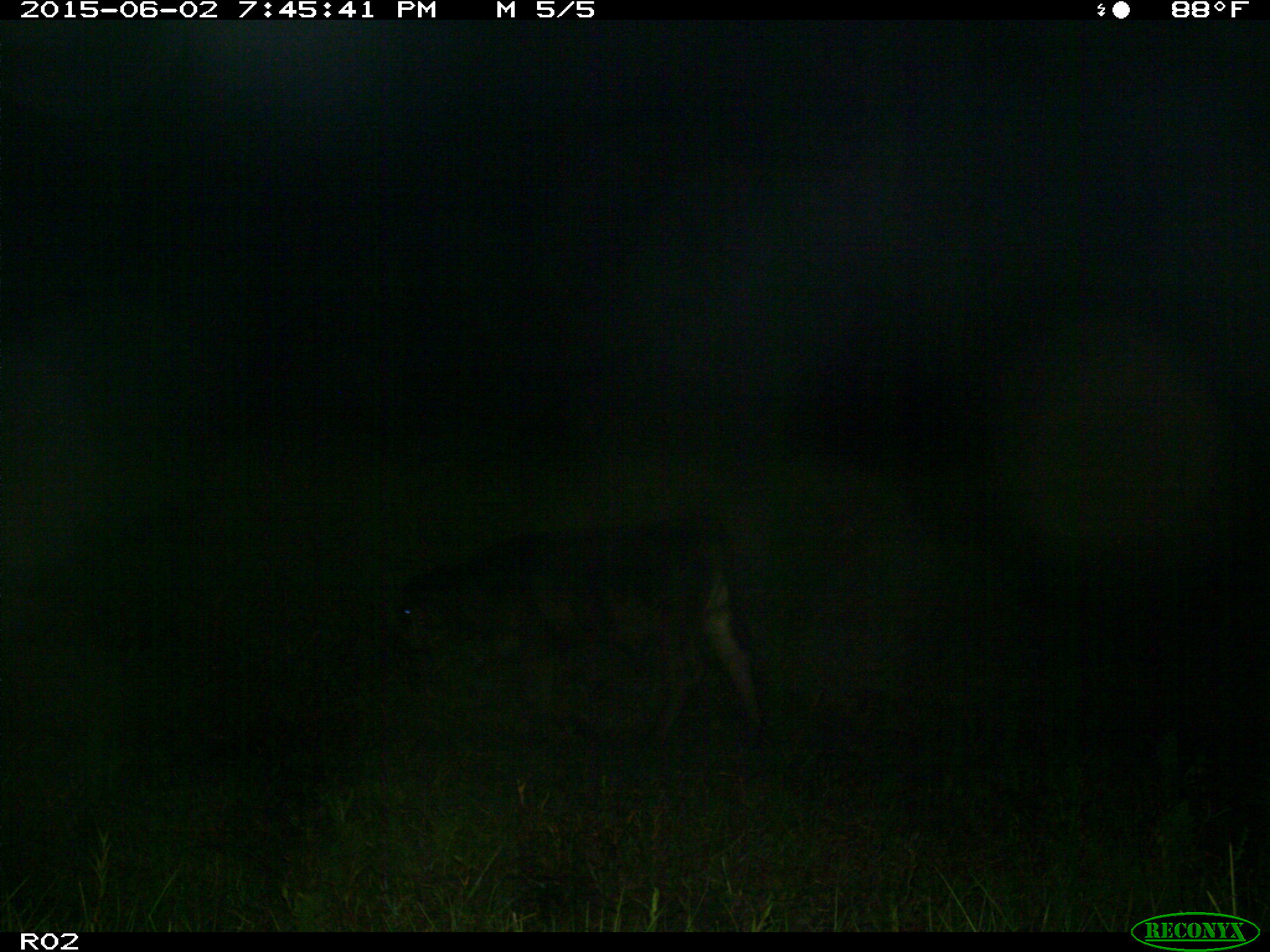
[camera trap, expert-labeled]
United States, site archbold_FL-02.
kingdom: Animalia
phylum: Chordata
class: Mammalia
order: Artiodactyla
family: Bovidae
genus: Bos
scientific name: Bos taurus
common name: domestic cow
Bos taurus (domestic cow).